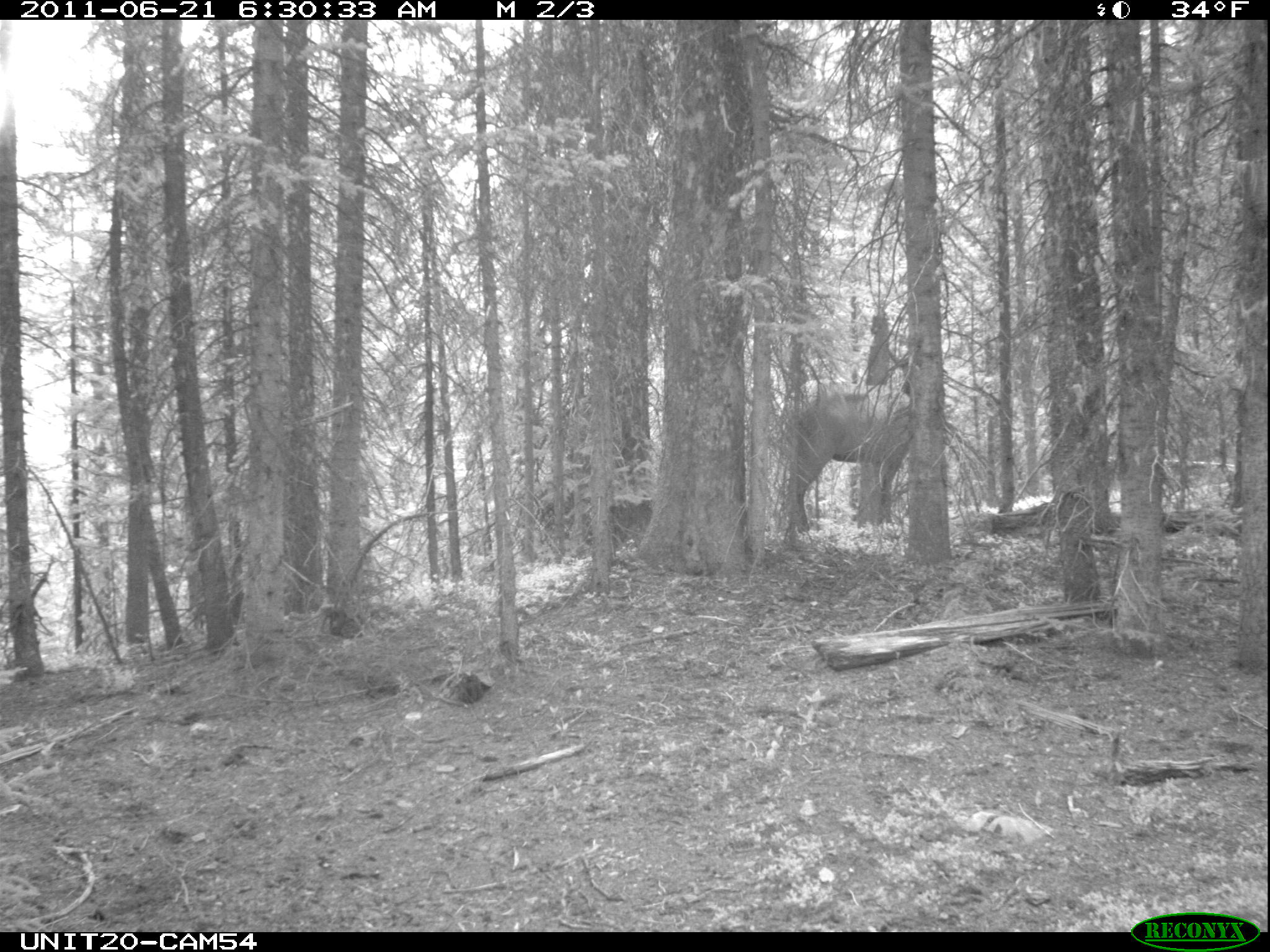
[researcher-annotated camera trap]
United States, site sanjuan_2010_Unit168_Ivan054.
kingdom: Animalia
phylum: Chordata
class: Mammalia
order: Artiodactyla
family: Cervidae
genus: Cervus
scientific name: Cervus elaphus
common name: red deer